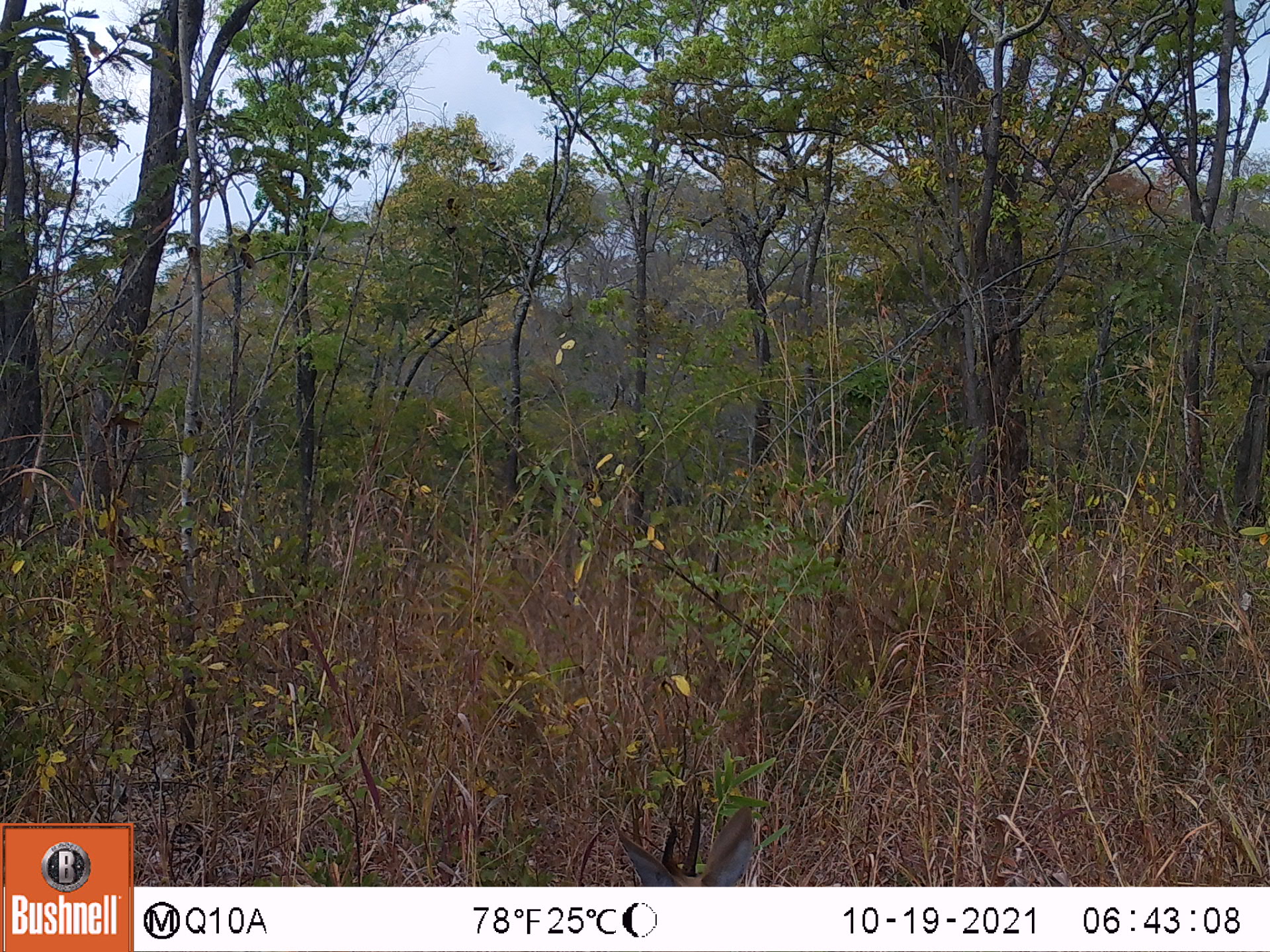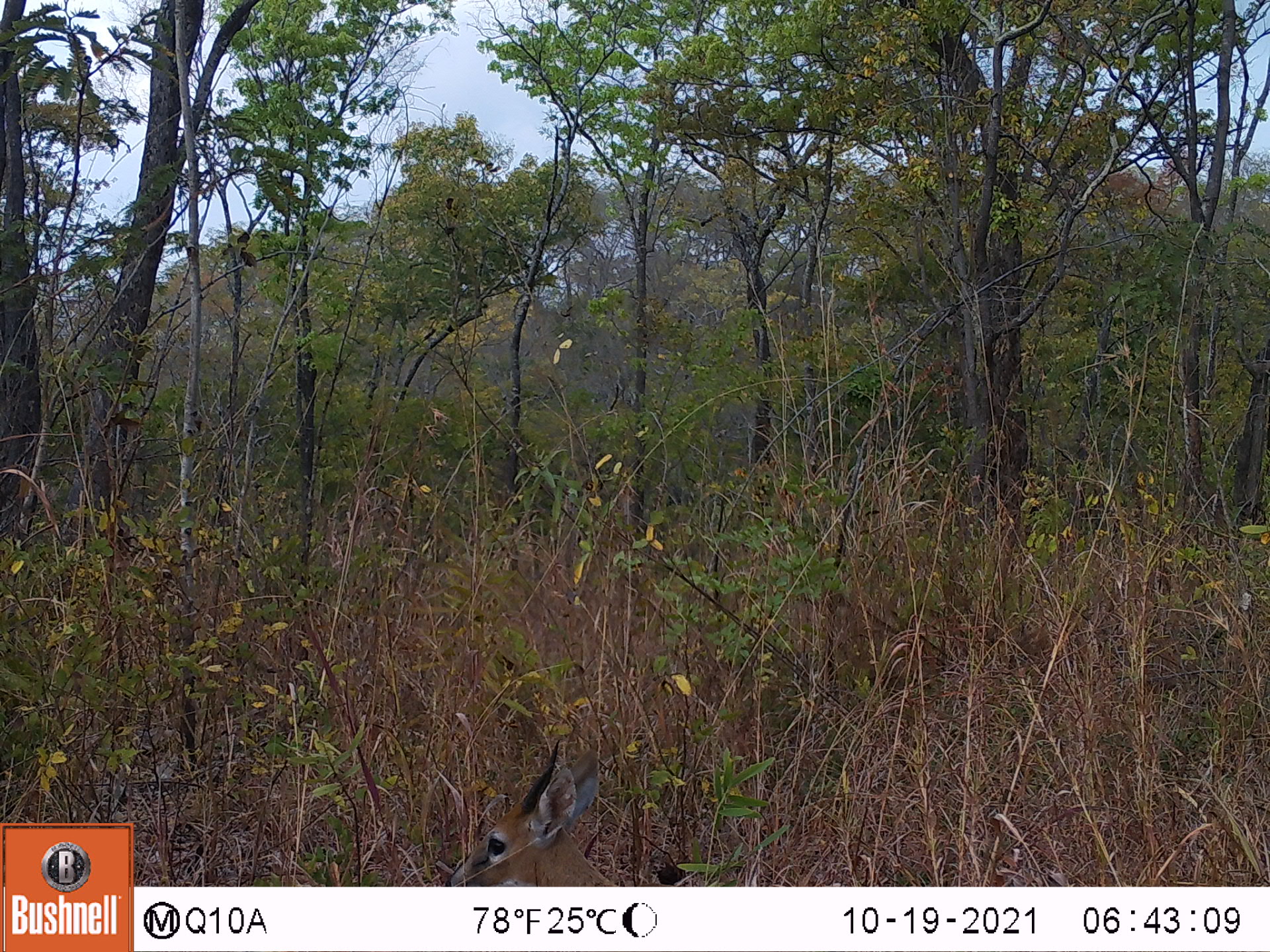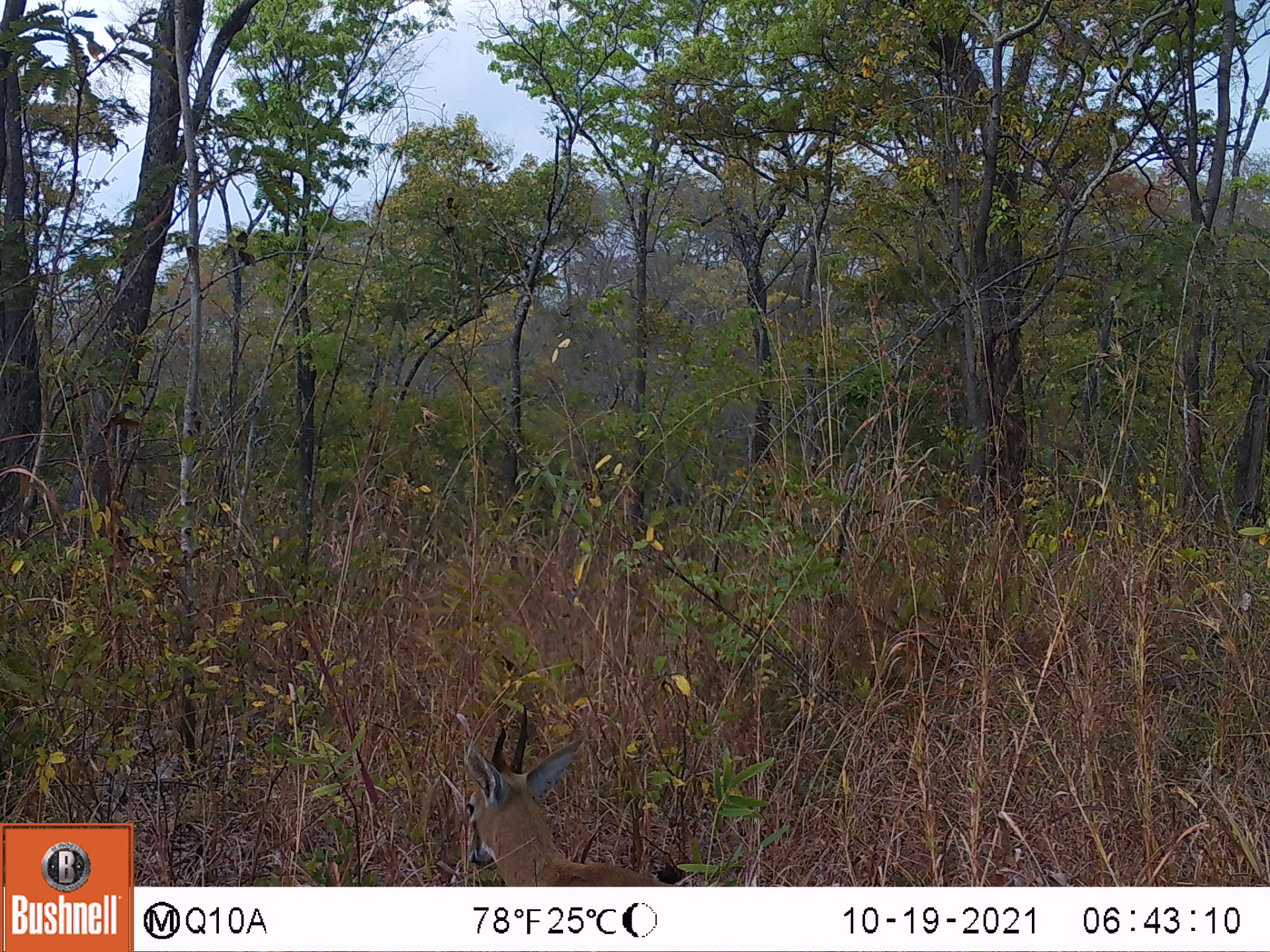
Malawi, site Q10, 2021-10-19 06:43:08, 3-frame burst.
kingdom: Animalia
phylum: Chordata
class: Mammalia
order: Artiodactyla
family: Bovidae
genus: Sylvicapra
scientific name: Sylvicapra grimmia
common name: common duiker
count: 1